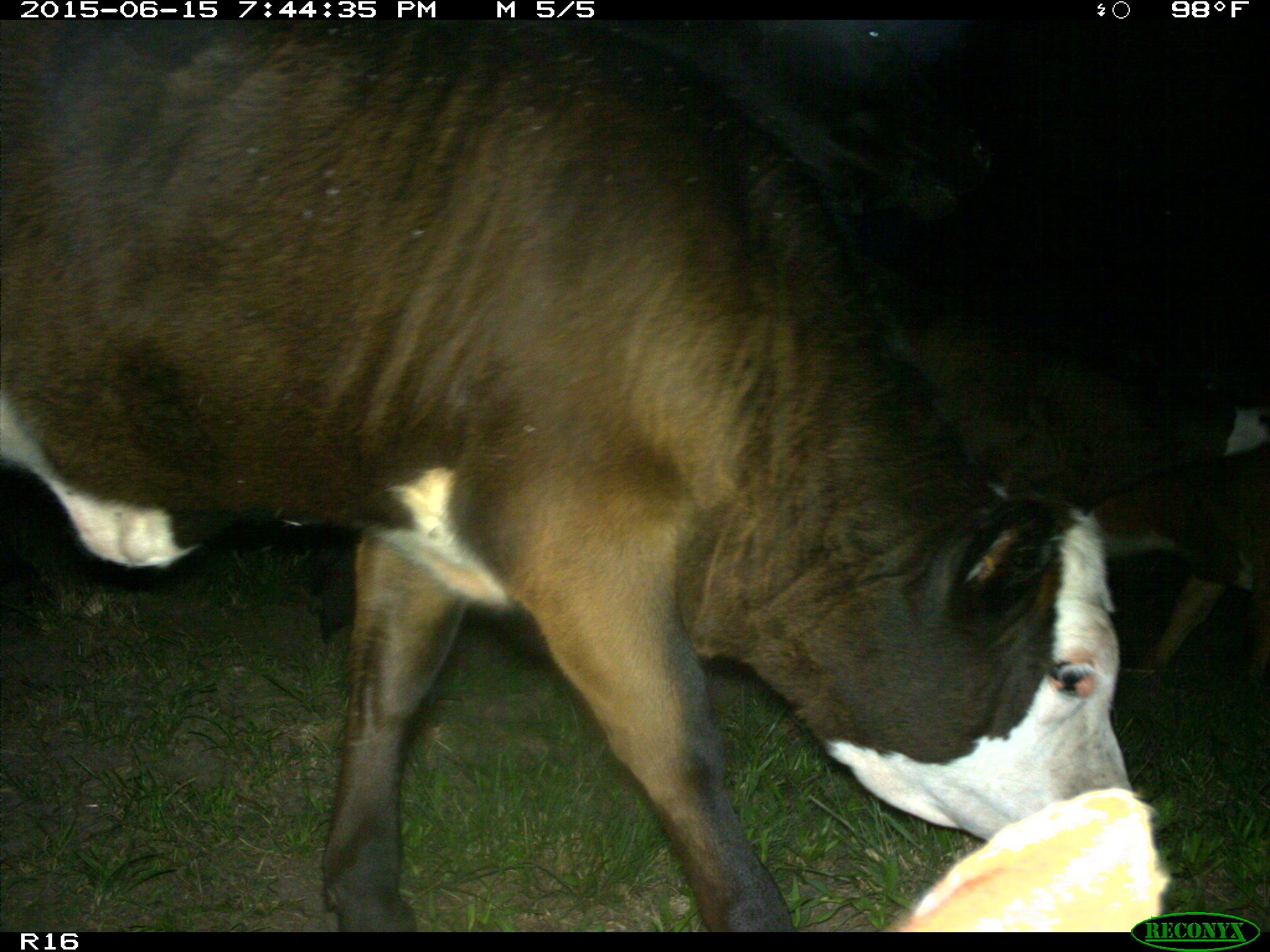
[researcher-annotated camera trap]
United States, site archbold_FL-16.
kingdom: Animalia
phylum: Chordata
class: Mammalia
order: Artiodactyla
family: Bovidae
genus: Bos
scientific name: Bos taurus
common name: domestic cow